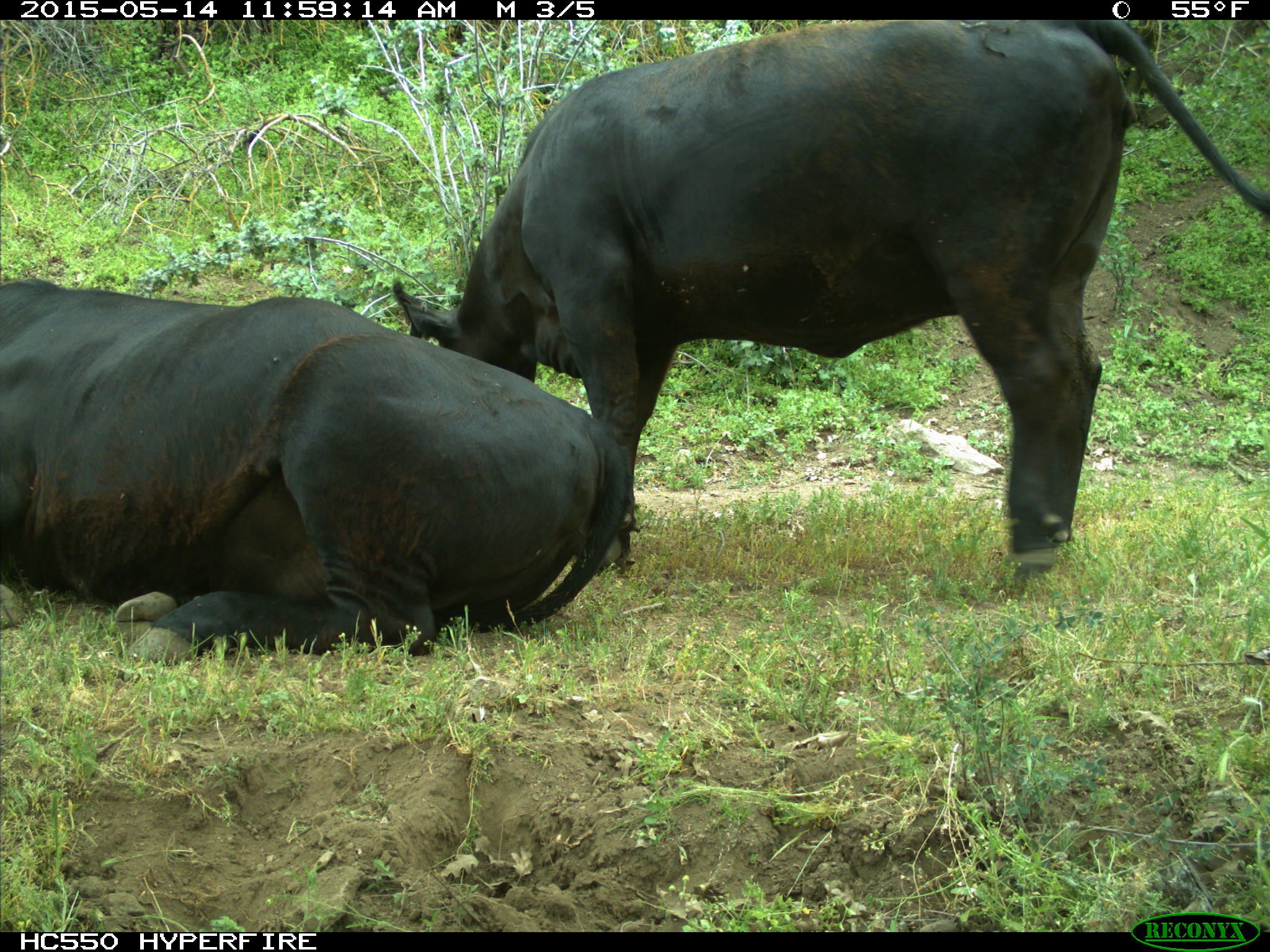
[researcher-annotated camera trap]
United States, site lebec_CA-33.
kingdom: Animalia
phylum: Chordata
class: Mammalia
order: Artiodactyla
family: Bovidae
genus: Bos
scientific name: Bos taurus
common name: domestic cow